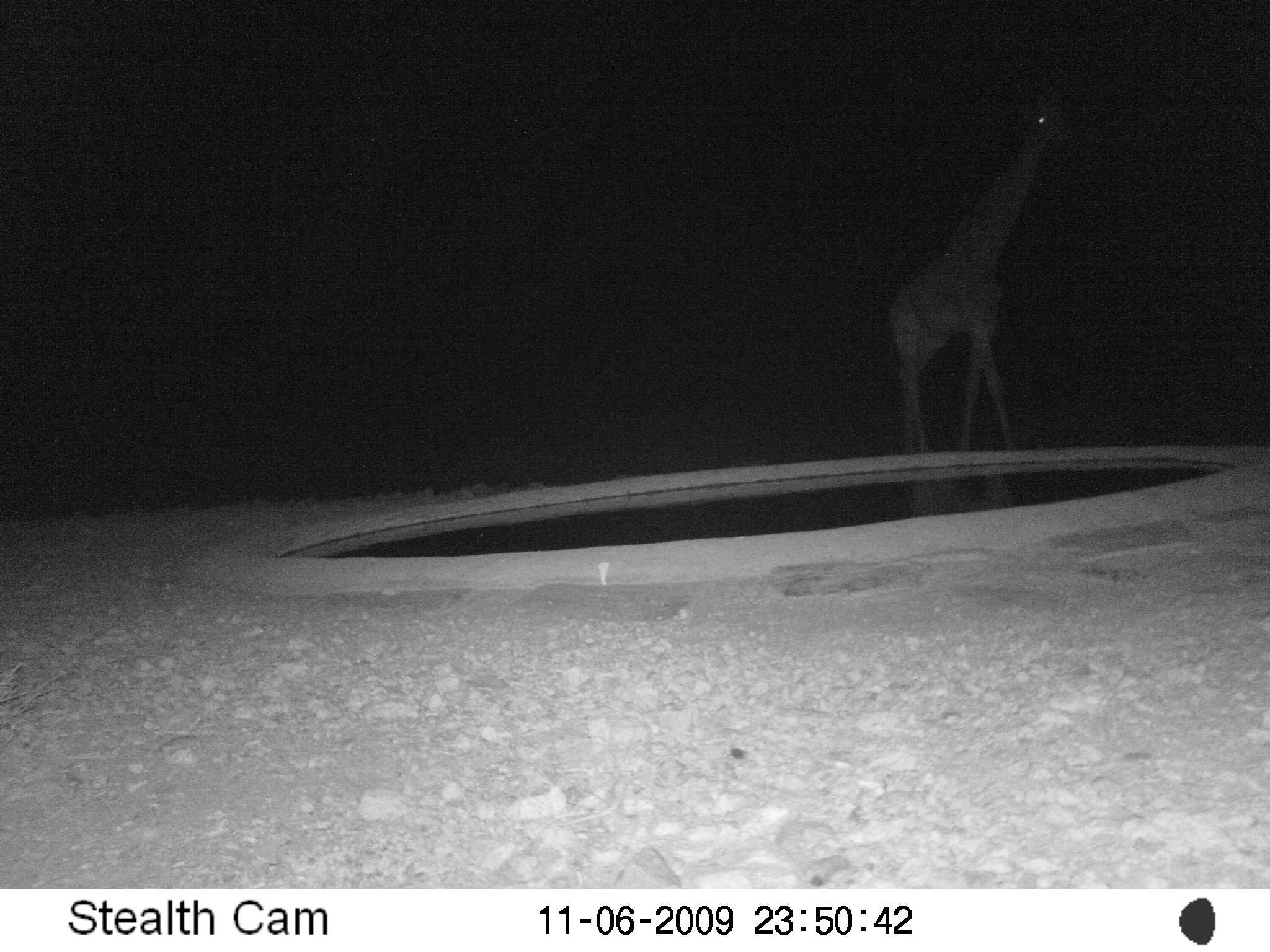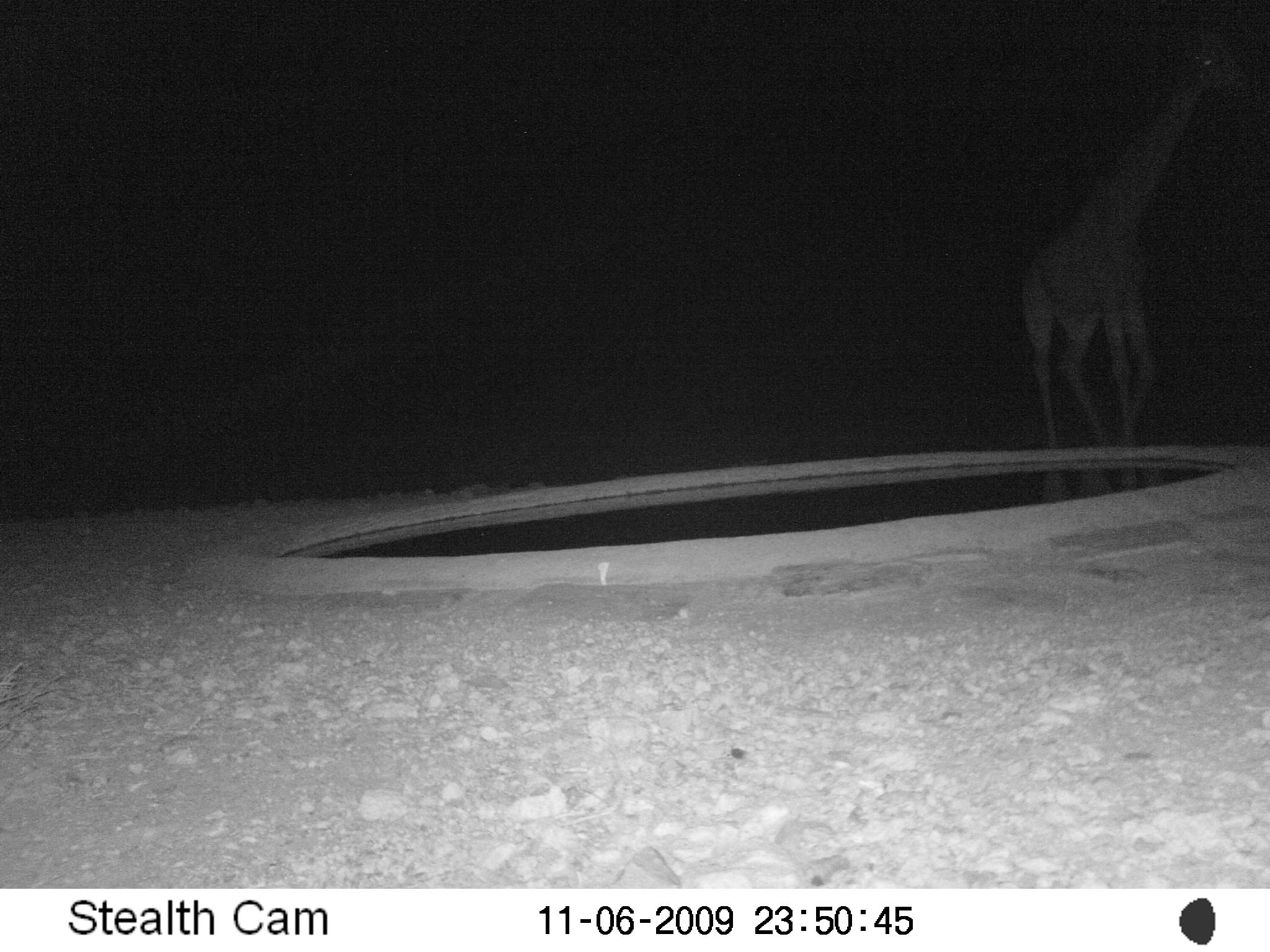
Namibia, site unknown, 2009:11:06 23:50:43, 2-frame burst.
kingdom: Animalia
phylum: Chordata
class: Mammalia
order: Artiodactyla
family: Giraffidae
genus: Giraffa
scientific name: Giraffa camelopardalis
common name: giraffe